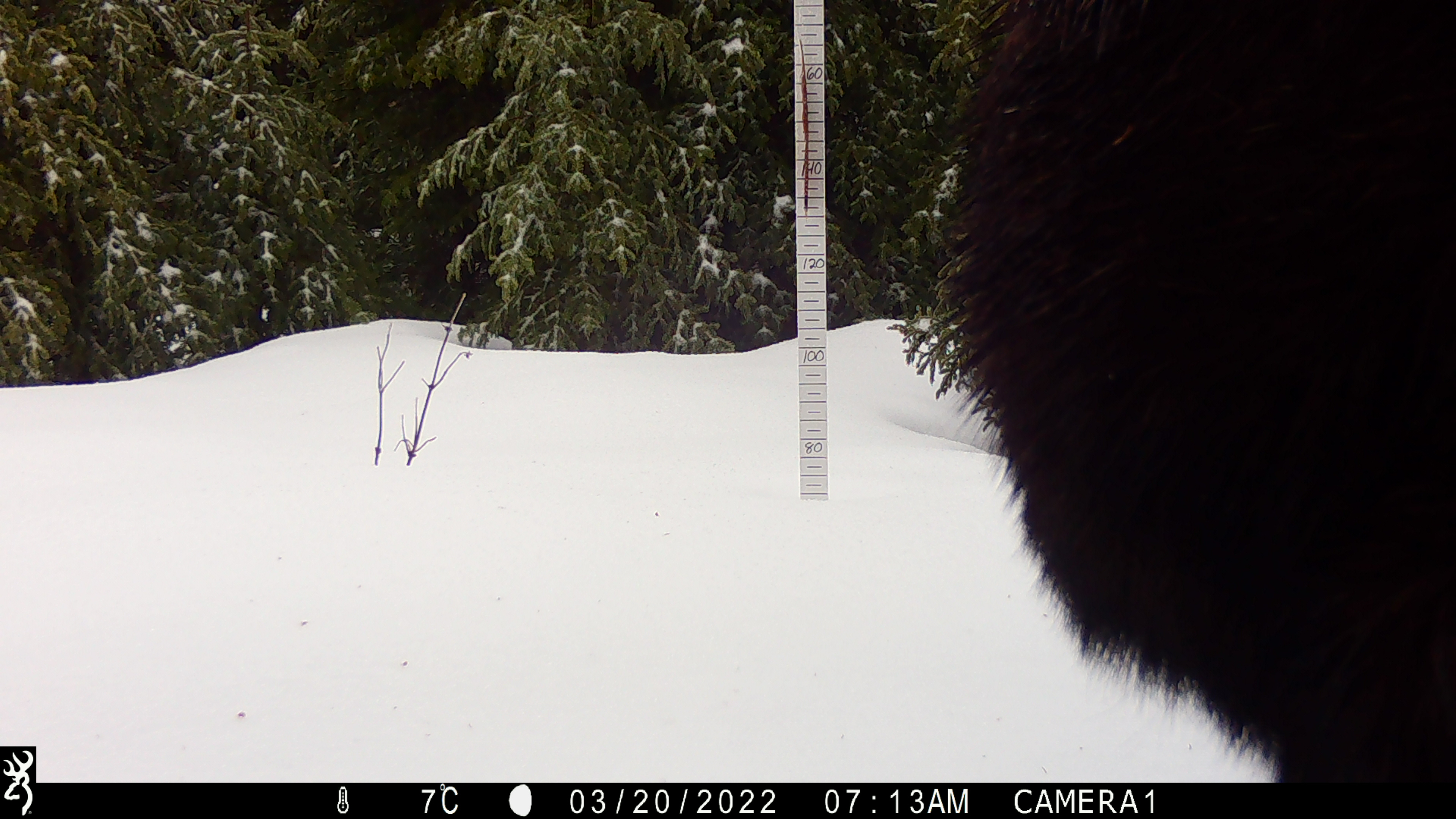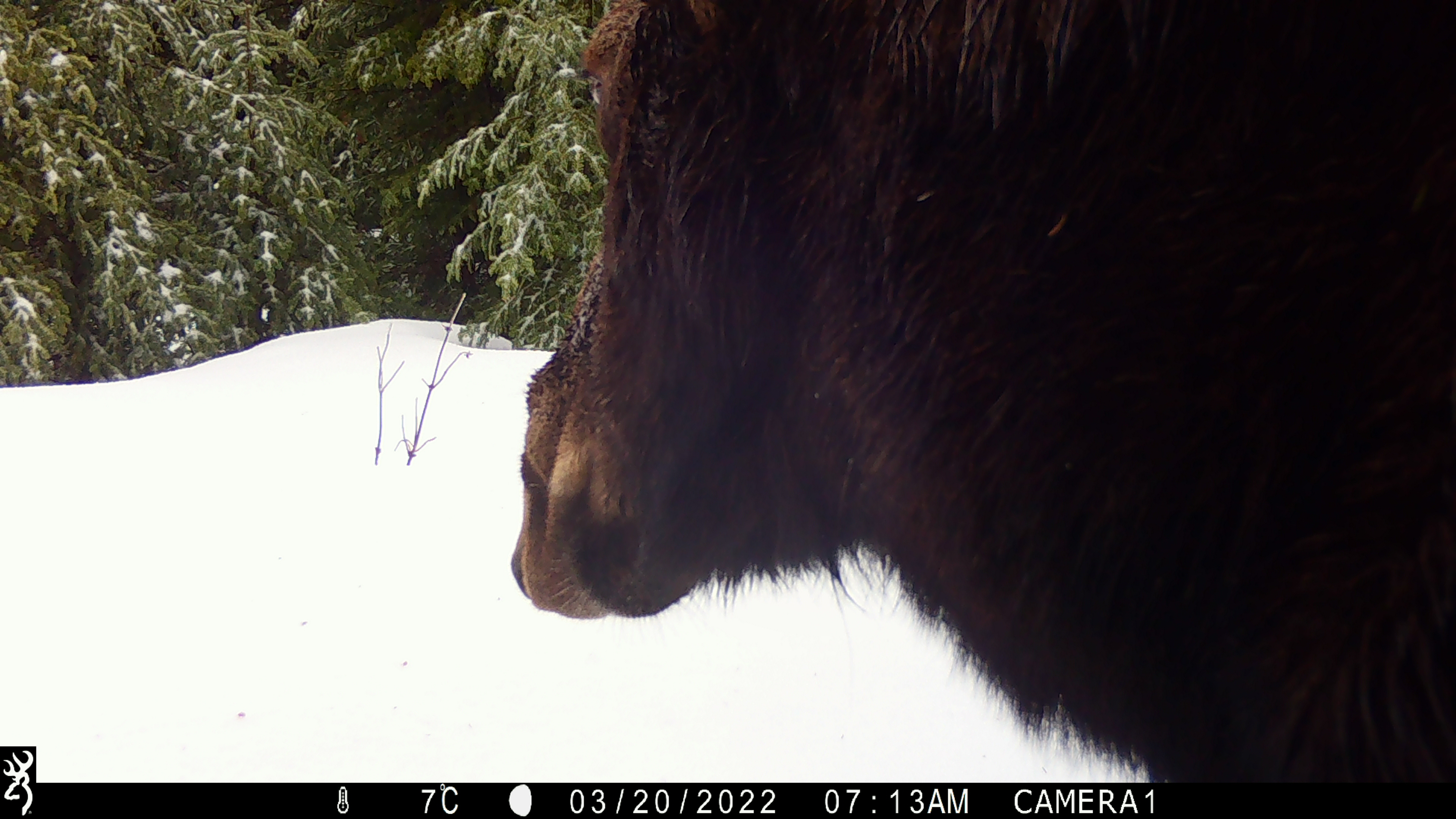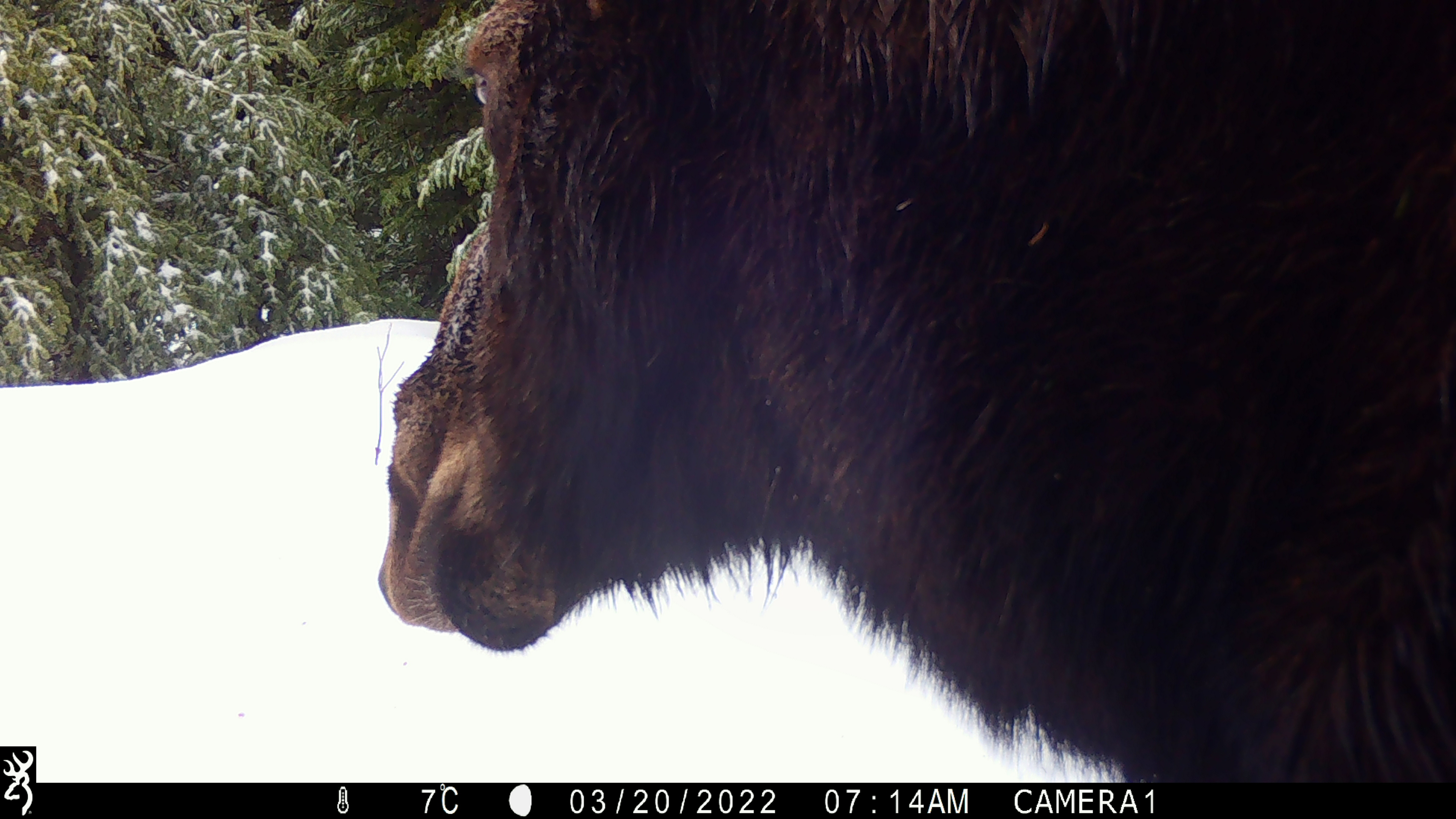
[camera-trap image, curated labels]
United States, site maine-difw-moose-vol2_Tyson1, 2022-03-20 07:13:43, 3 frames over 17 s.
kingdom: Animalia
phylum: Chordata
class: Mammalia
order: Artiodactyla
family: Cervidae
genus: Alces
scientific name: Alces alces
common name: moose